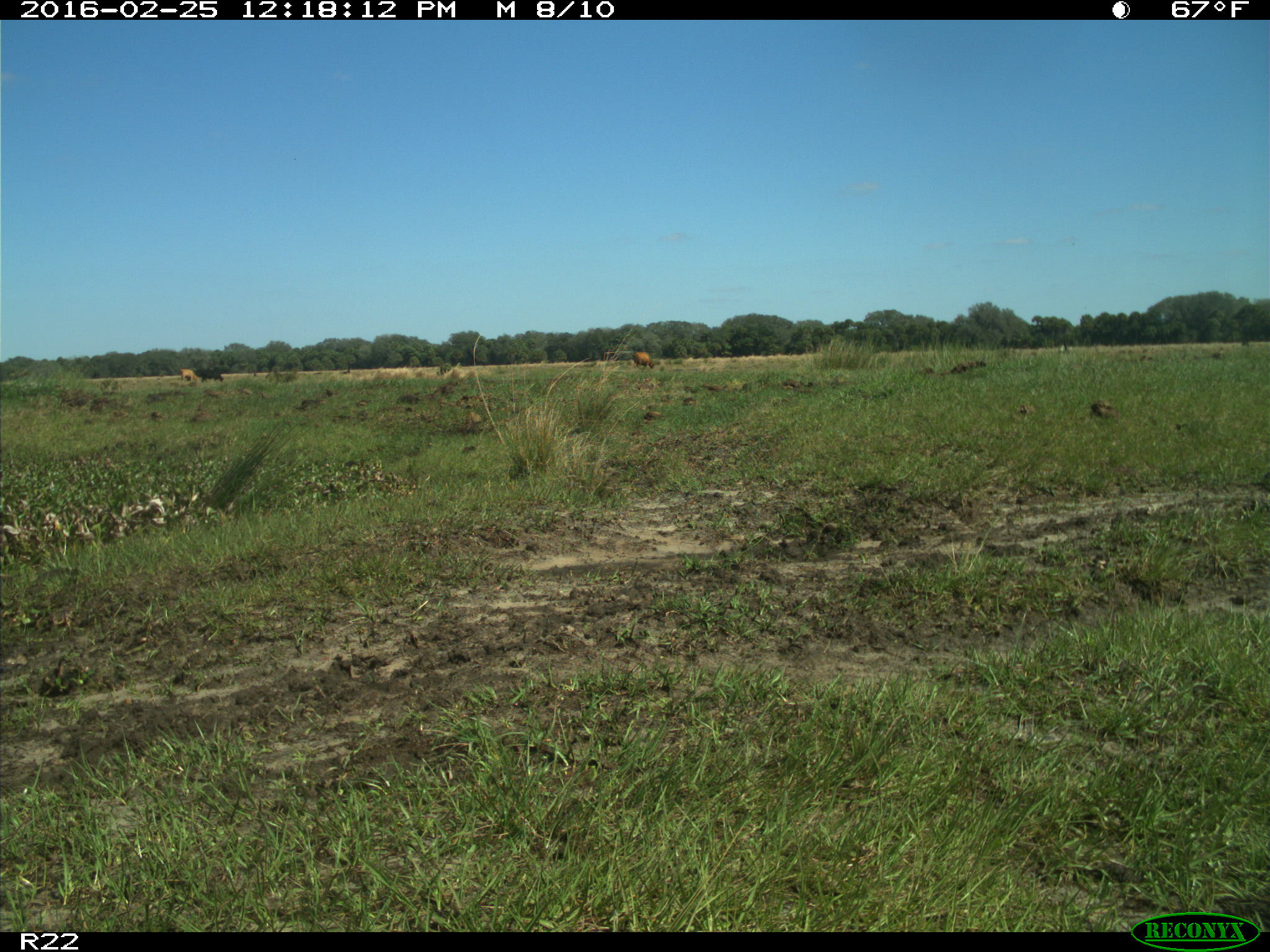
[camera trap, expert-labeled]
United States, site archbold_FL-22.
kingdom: Animalia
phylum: Chordata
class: Mammalia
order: Artiodactyla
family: Bovidae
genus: Bos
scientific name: Bos taurus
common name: domestic cow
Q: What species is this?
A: Bos taurus (domestic cow).